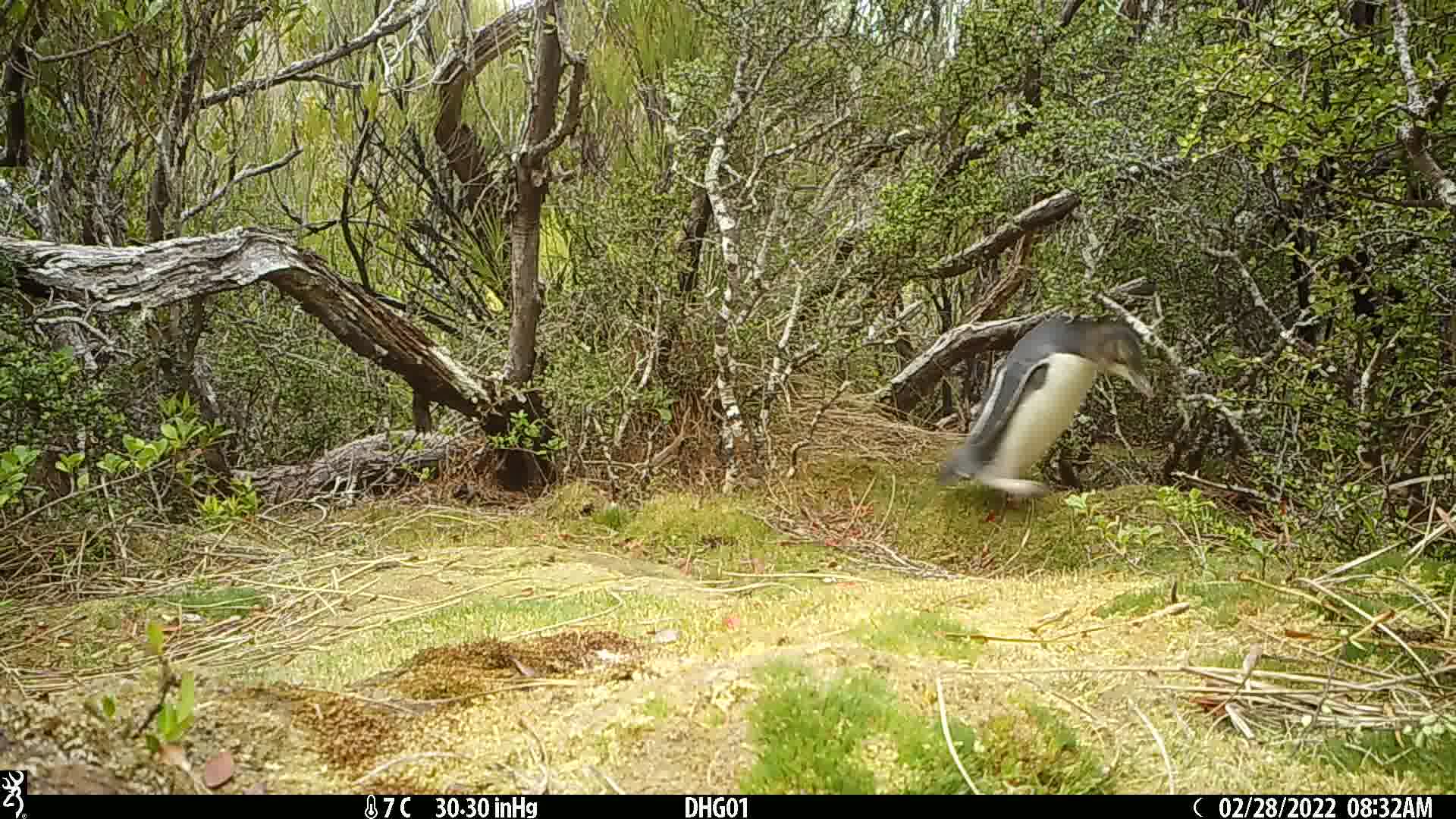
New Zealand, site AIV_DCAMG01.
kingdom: Animalia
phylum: Chordata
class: Aves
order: Sphenisciformes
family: Spheniscidae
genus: Megadyptes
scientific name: Megadyptes antipodes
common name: yellow-eyed penguin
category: yellow eyed penguin